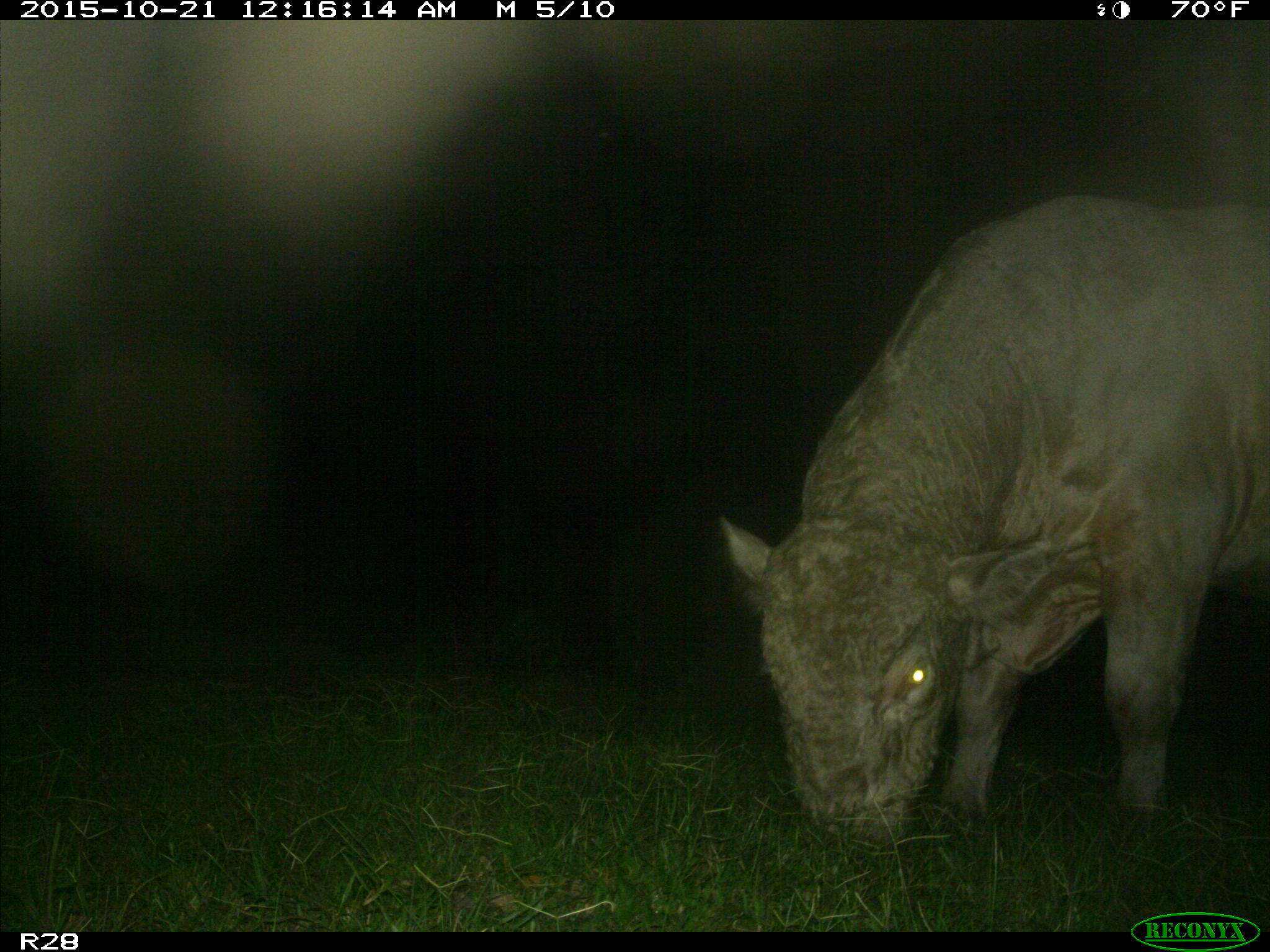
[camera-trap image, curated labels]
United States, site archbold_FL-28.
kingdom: Animalia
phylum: Chordata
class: Mammalia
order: Artiodactyla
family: Bovidae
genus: Bos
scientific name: Bos taurus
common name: domestic cow